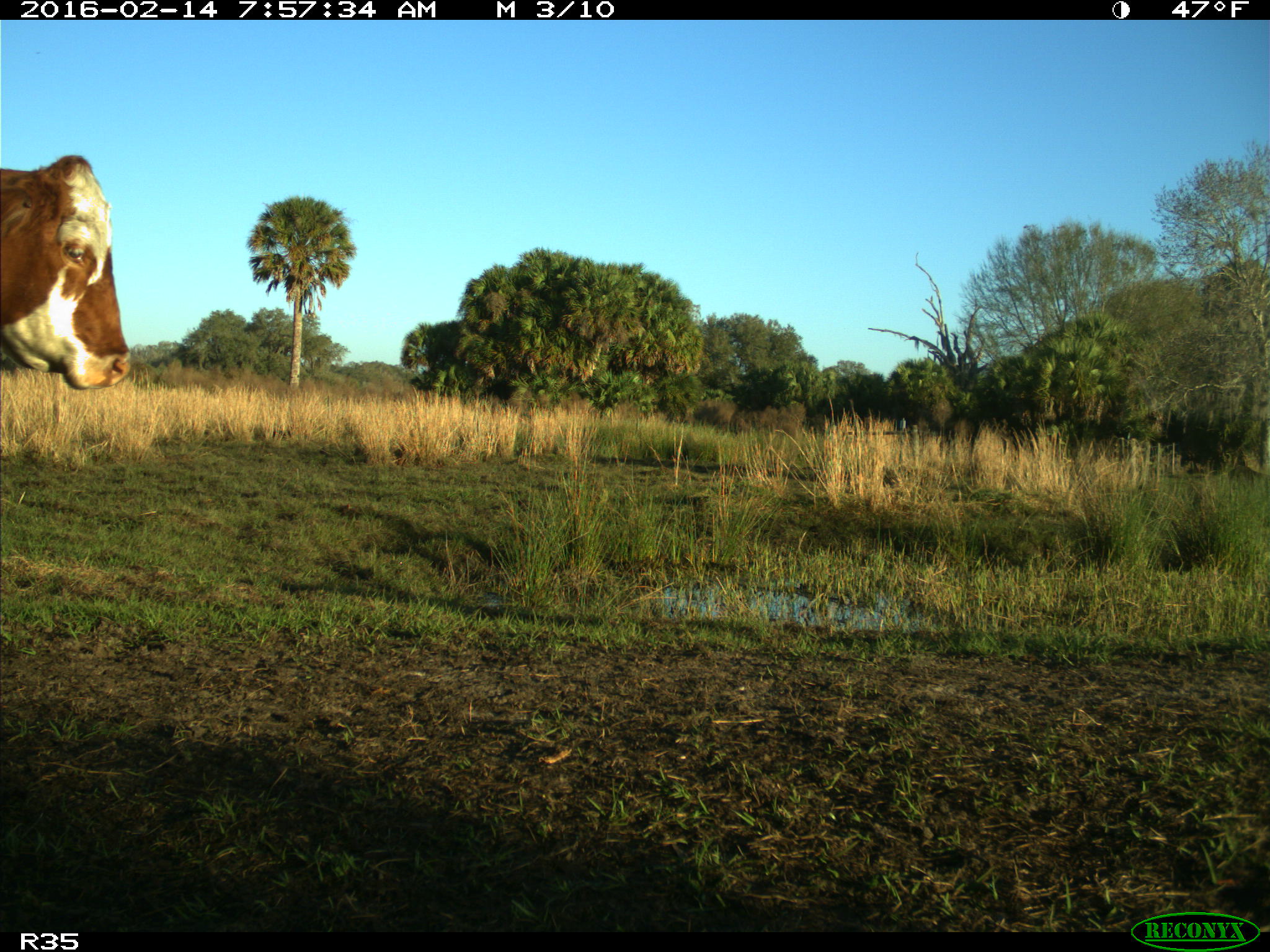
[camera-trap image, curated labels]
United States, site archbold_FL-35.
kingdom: Animalia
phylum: Chordata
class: Mammalia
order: Artiodactyla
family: Bovidae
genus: Bos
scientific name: Bos taurus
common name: domestic cow